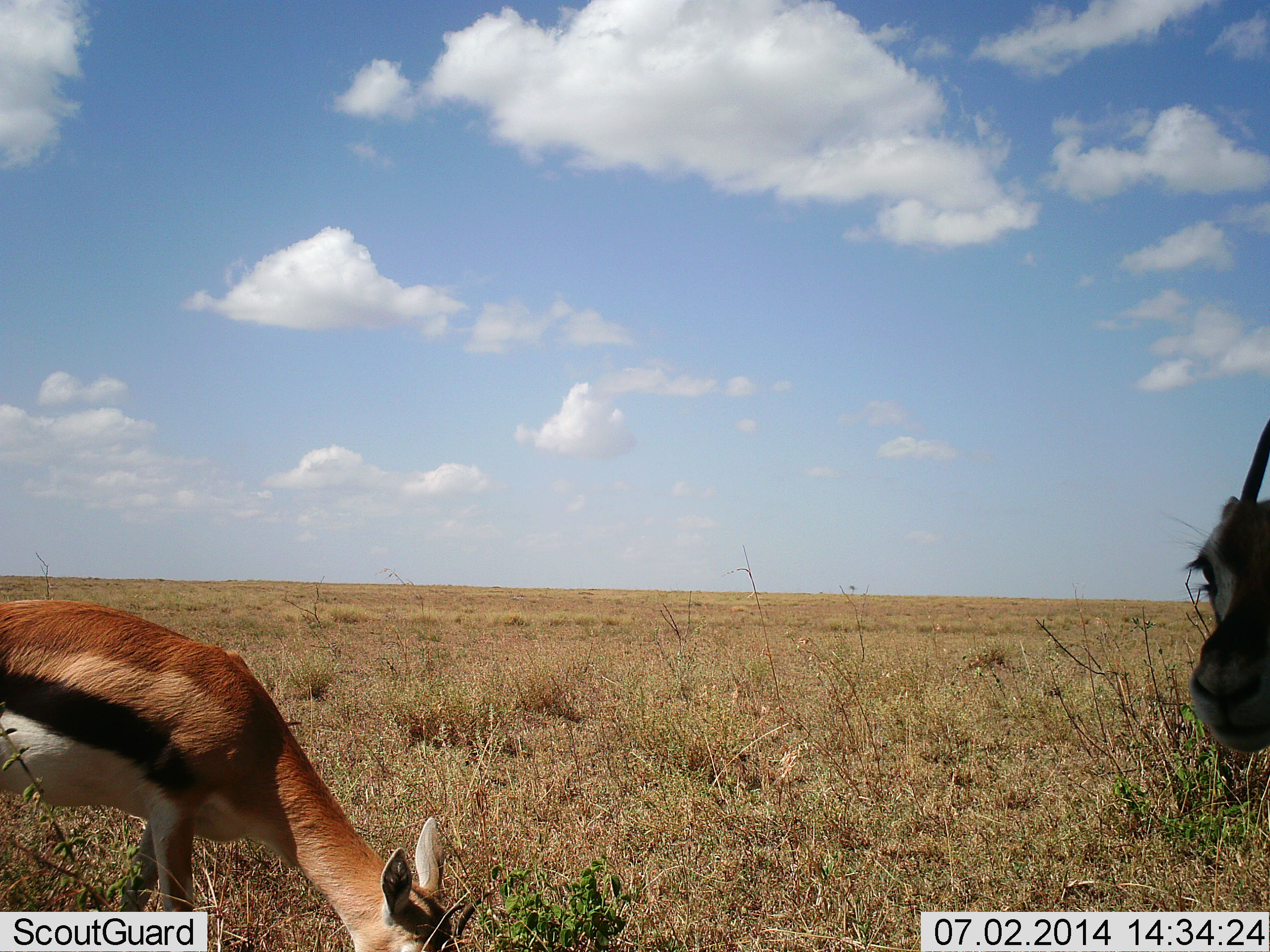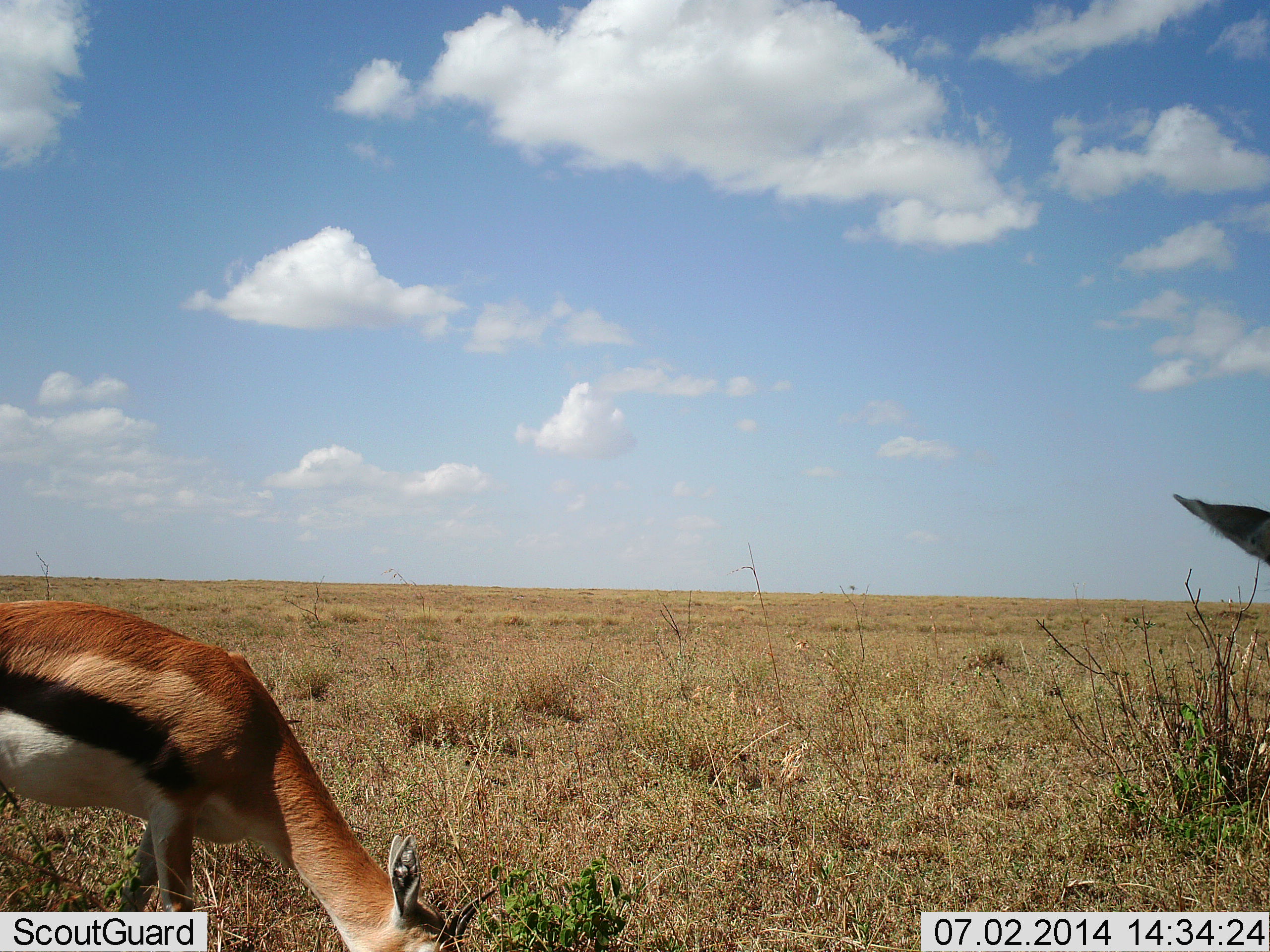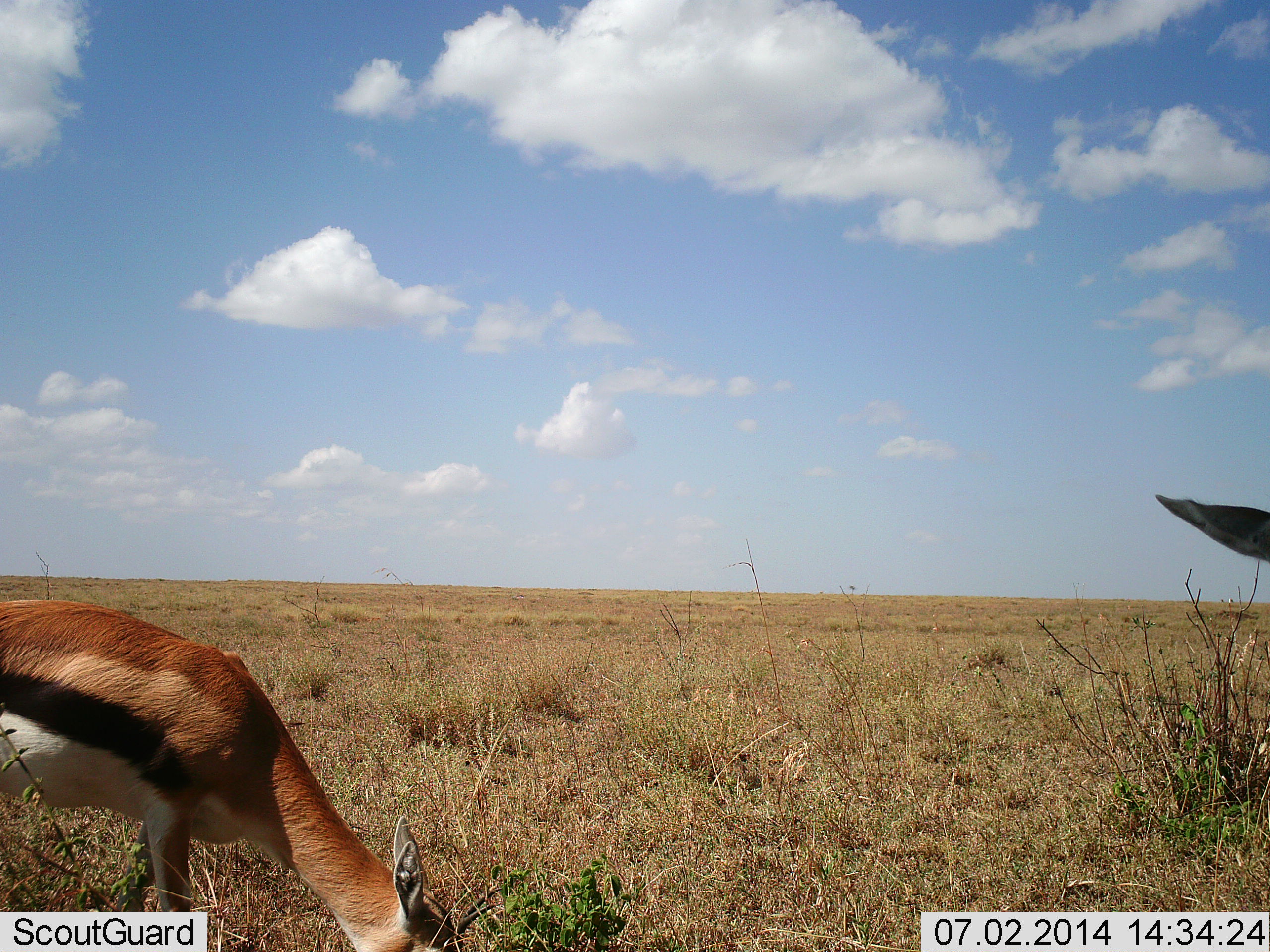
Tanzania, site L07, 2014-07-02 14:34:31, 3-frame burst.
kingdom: Animalia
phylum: Chordata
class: Mammalia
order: Artiodactyla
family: Bovidae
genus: Eudorcas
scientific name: Eudorcas thomsonii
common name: thomson's gazelle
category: gazellethomsons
Gazellethomsons (thomson's gazelle) (Eudorcas thomsonii), count 2. Behavior (volunteer vote fractions): standing 60%, resting 0%, moving 0%, interacting 0%. Young present (vote fraction): 0%. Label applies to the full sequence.